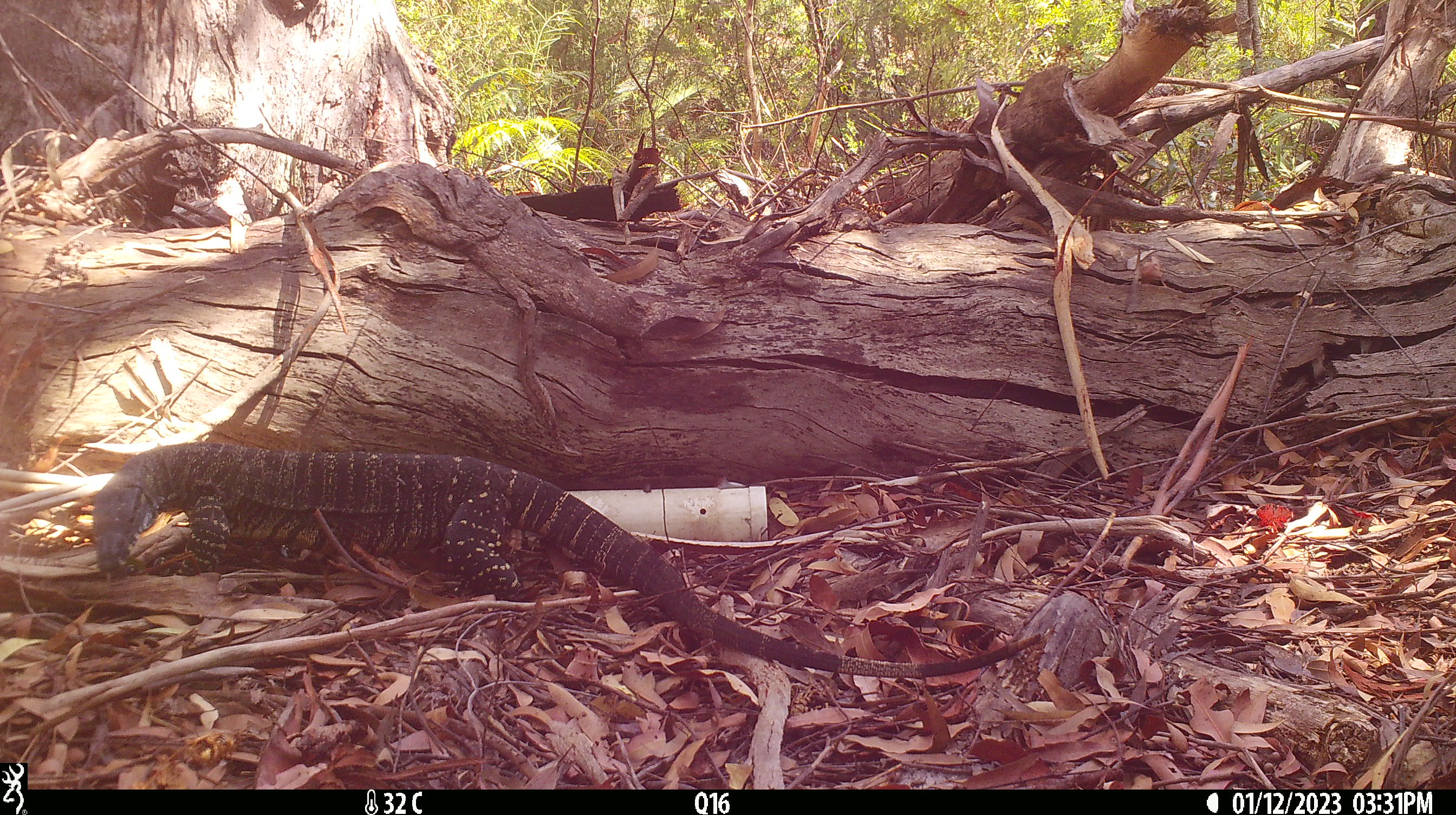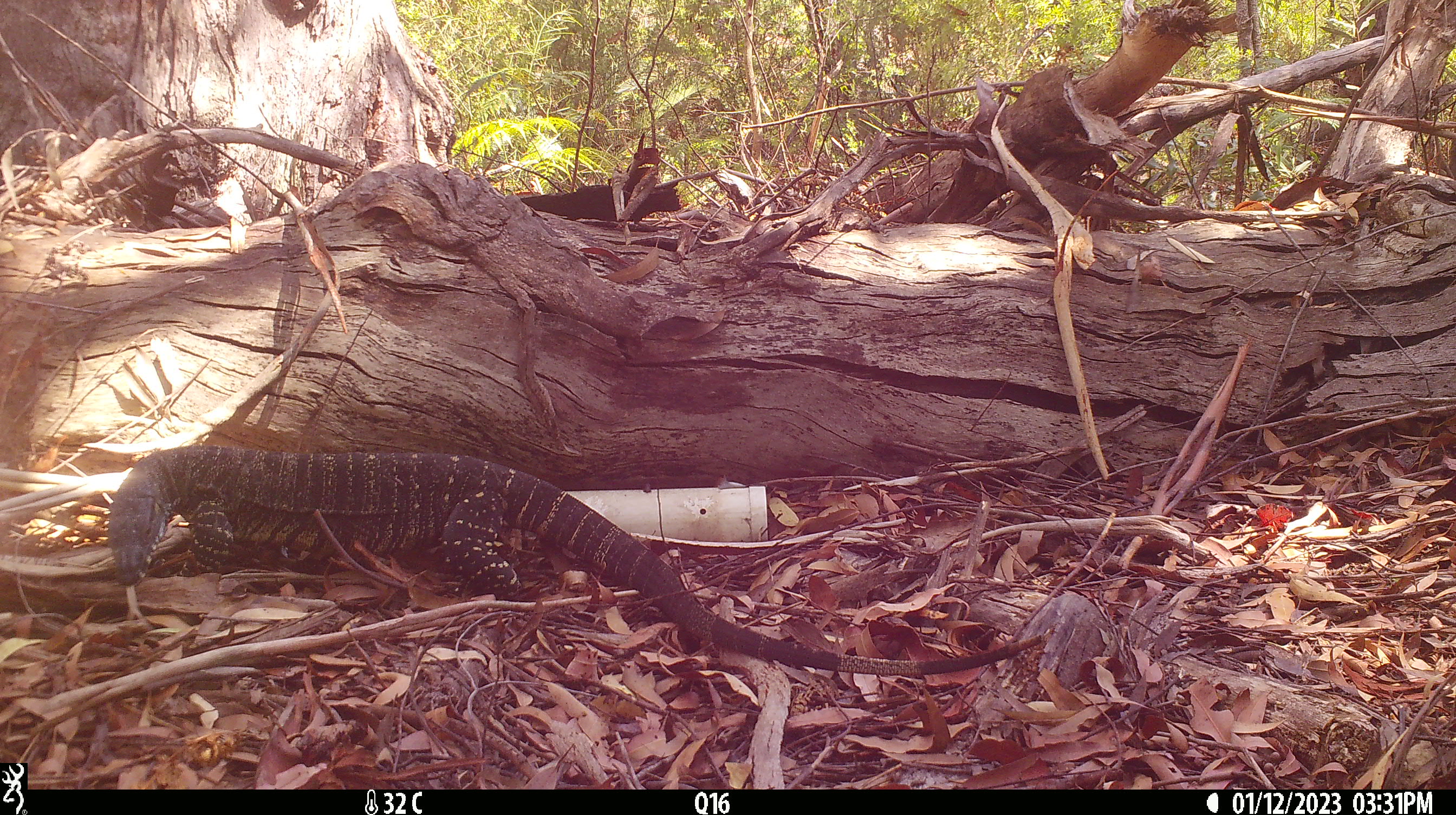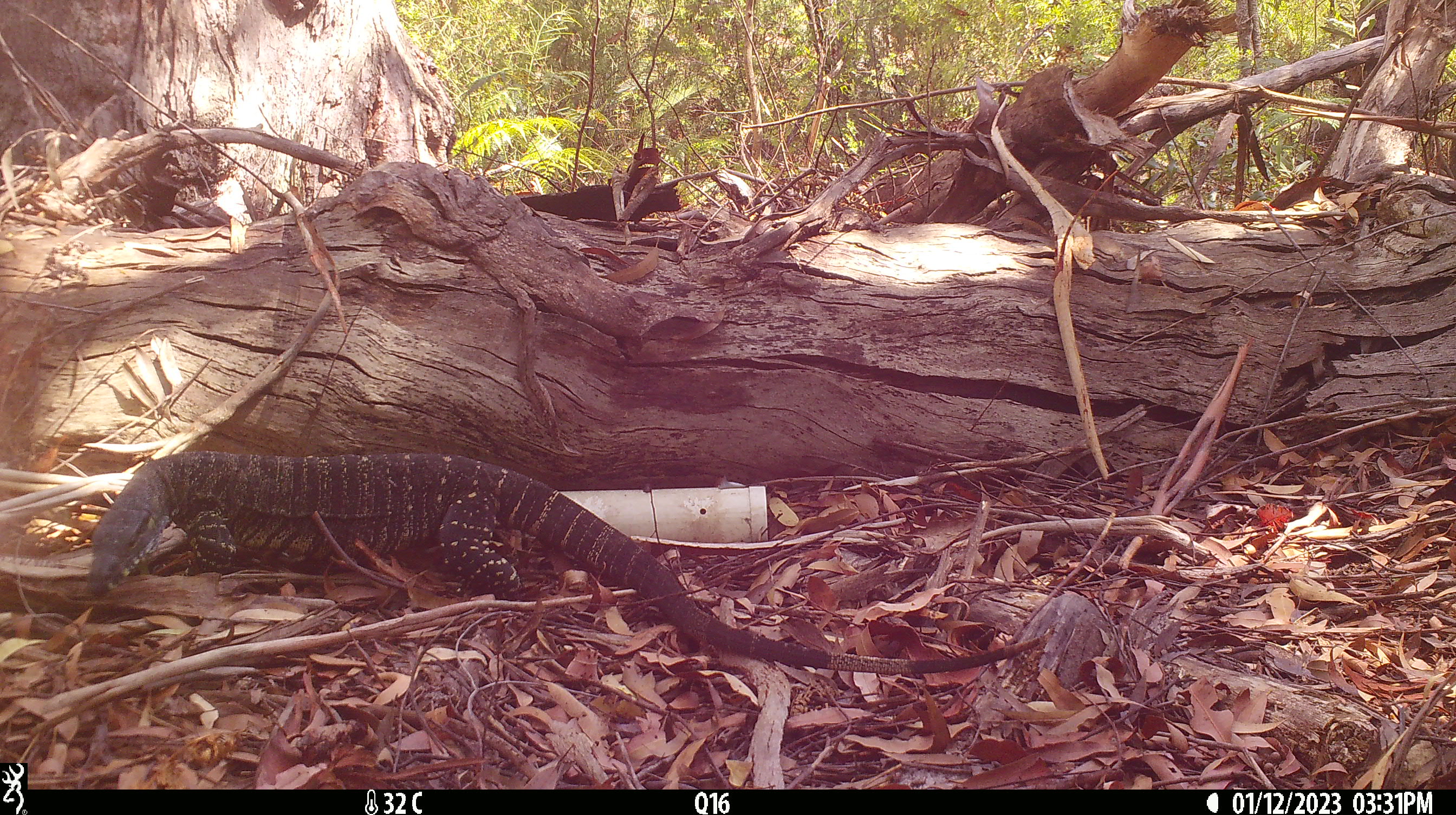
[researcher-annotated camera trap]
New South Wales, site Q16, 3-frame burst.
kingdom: Animalia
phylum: Chordata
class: Reptilia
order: Squamata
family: Varanidae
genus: Varanus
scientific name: Varanus varius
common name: lace monitor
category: goanna